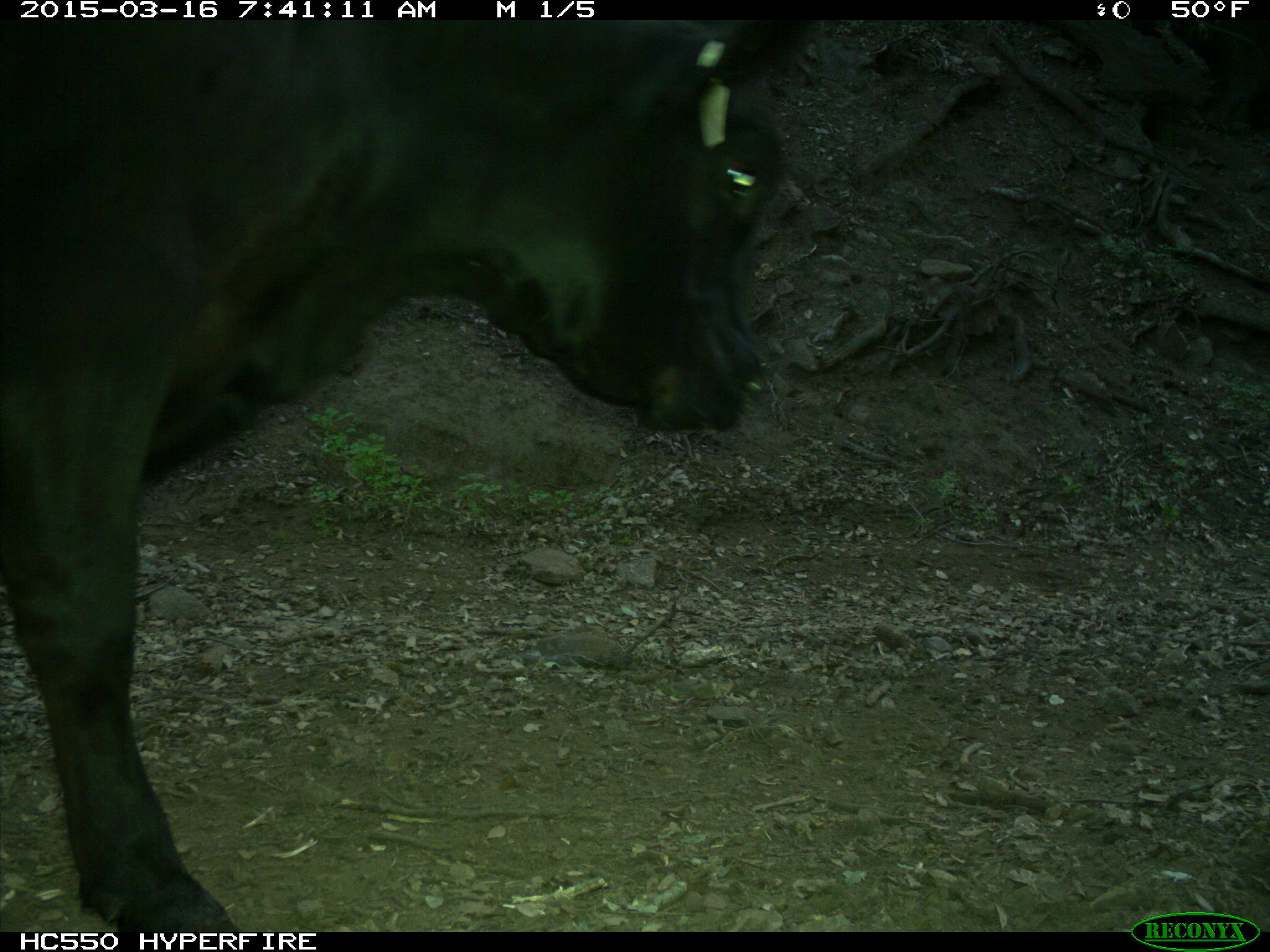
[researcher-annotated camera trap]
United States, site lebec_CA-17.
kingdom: Animalia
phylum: Chordata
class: Mammalia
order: Artiodactyla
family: Bovidae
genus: Bos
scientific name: Bos taurus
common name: domestic cow